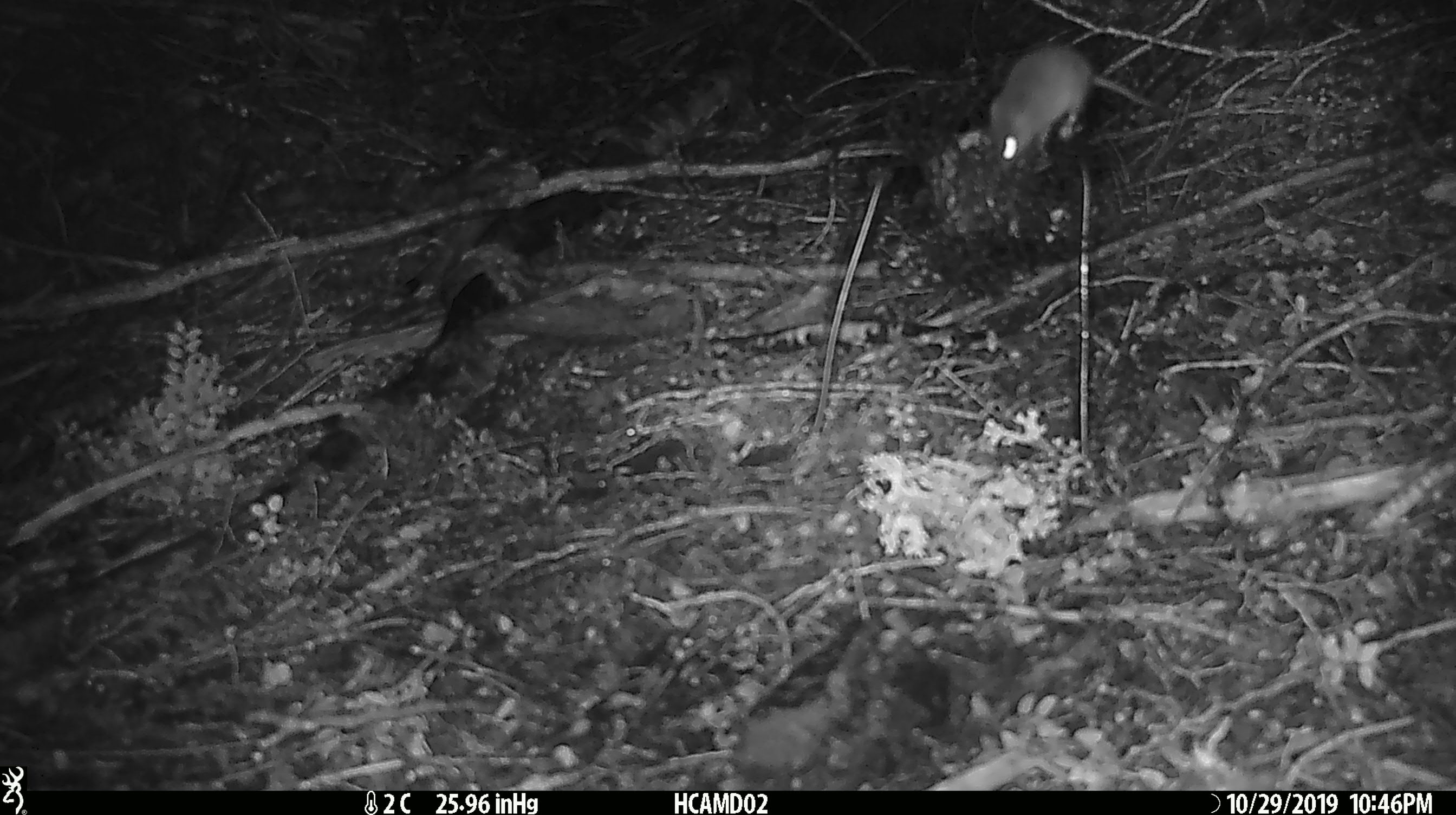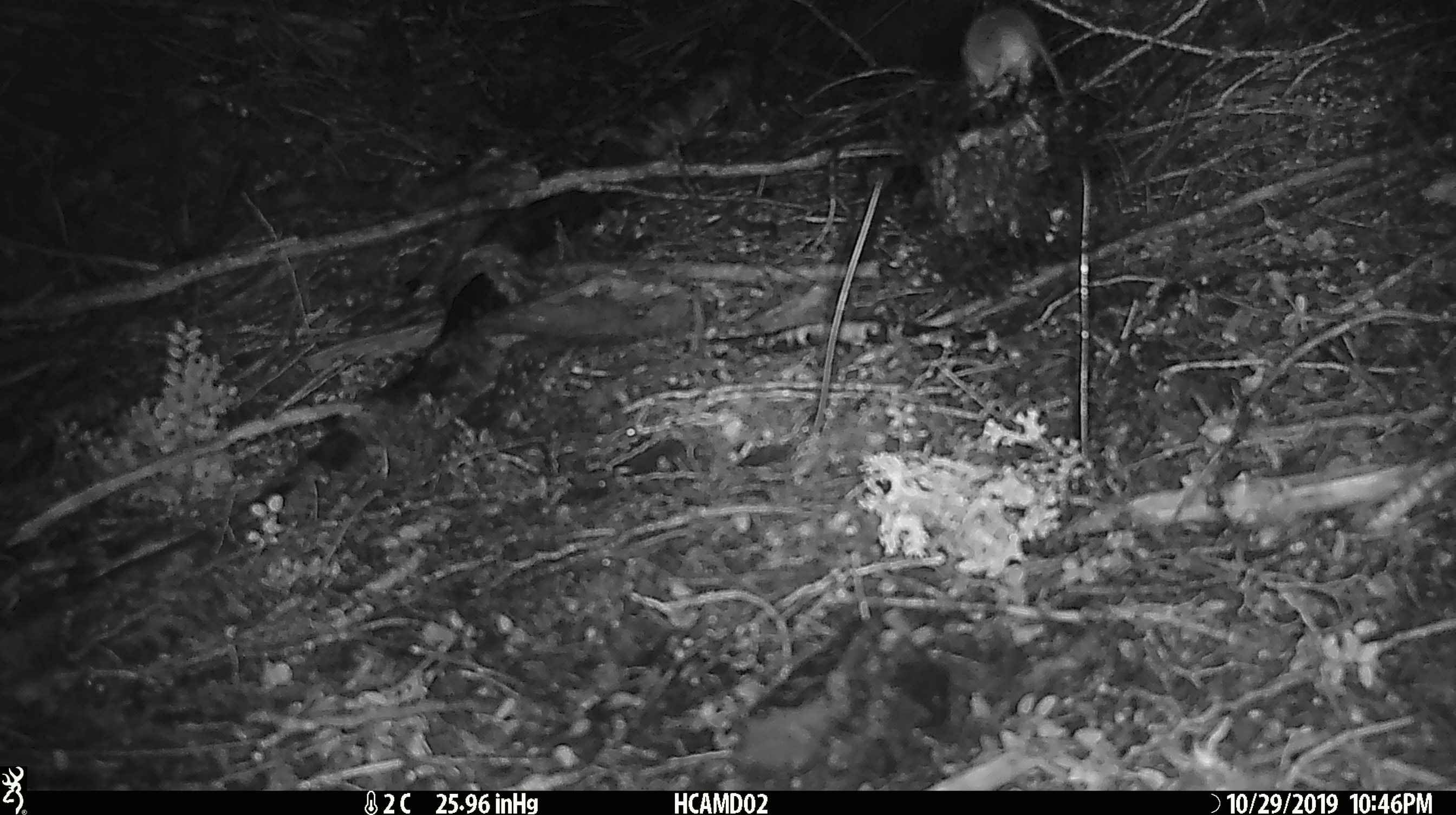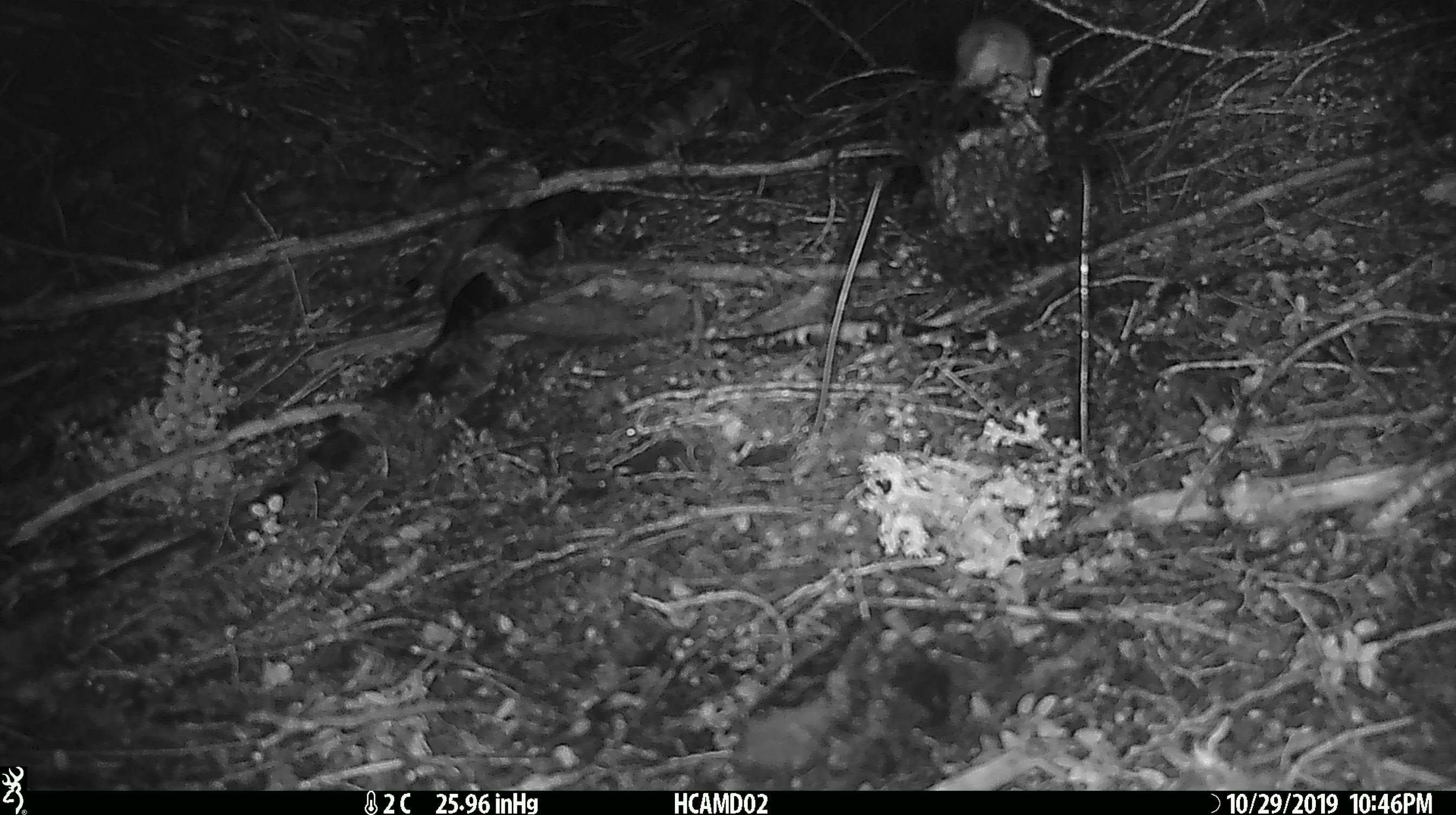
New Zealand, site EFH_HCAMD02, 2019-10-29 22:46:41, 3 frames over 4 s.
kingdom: Animalia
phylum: Chordata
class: Mammalia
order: Rodentia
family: Muridae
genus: Mus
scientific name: Mus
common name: mouse